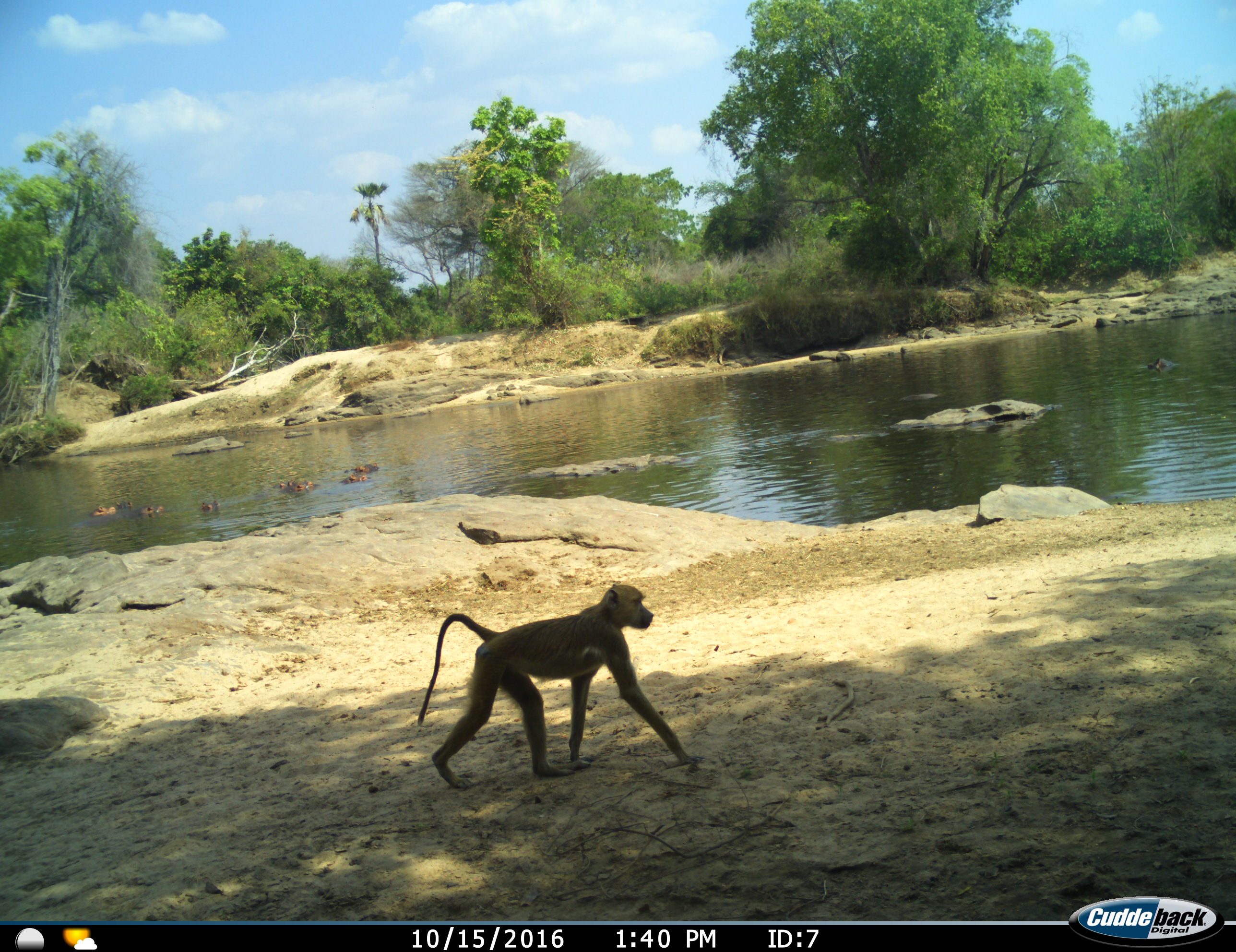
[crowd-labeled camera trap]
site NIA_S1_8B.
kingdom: Animalia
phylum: Chordata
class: Mammalia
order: Primates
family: Cercopithecidae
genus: Papio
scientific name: Papio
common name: baboon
Baboon (Papio), count 1. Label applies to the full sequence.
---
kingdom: Animalia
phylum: Chordata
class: Mammalia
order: Artiodactyla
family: Hippopotamidae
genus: Hippopotamus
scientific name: Hippopotamus amphibius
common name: hippopotamus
Hippopotamus (Hippopotamus amphibius), count 9. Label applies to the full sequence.